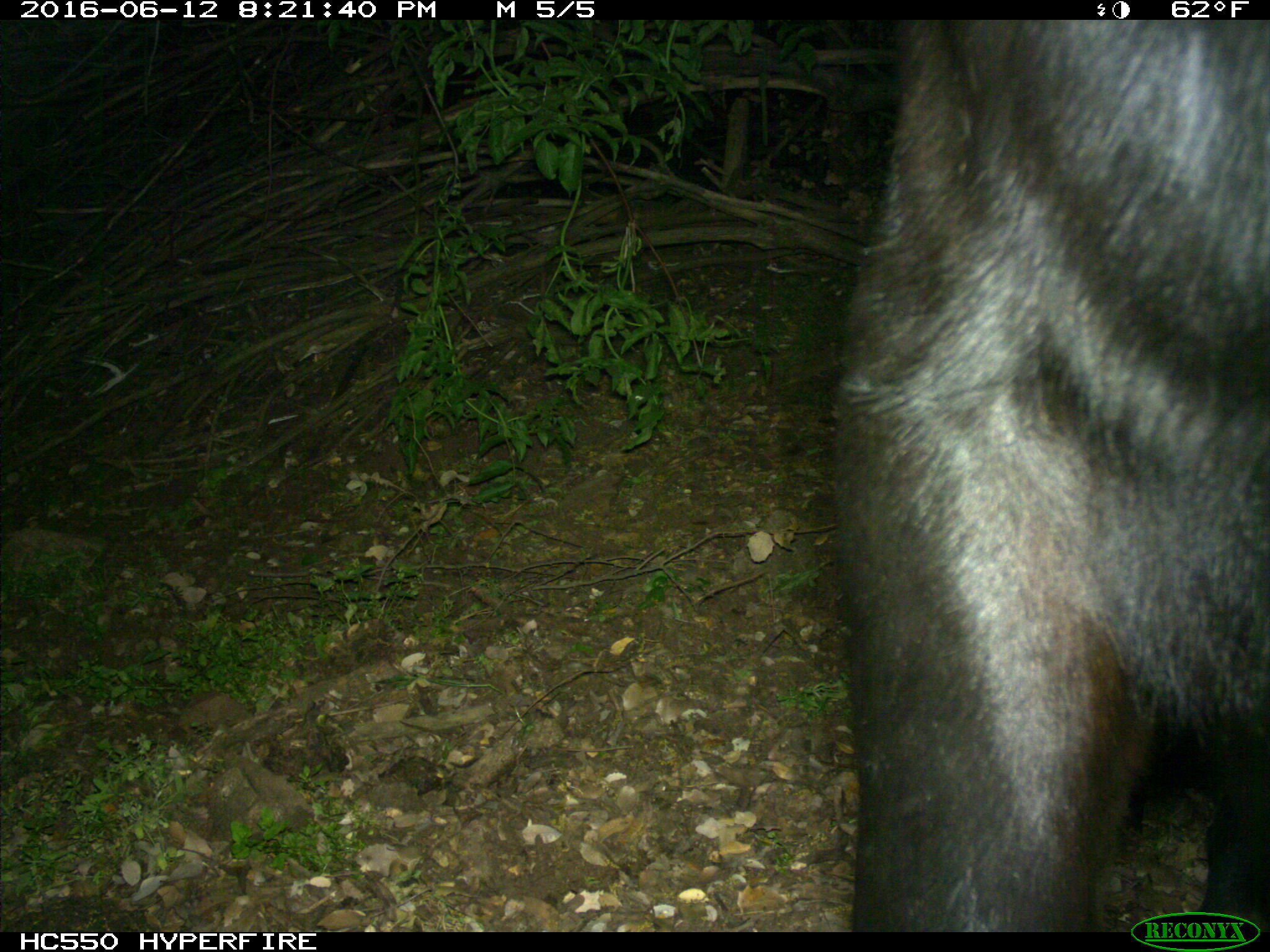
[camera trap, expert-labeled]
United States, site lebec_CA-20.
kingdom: Animalia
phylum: Chordata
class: Mammalia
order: Artiodactyla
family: Bovidae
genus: Bos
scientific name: Bos taurus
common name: domestic cow